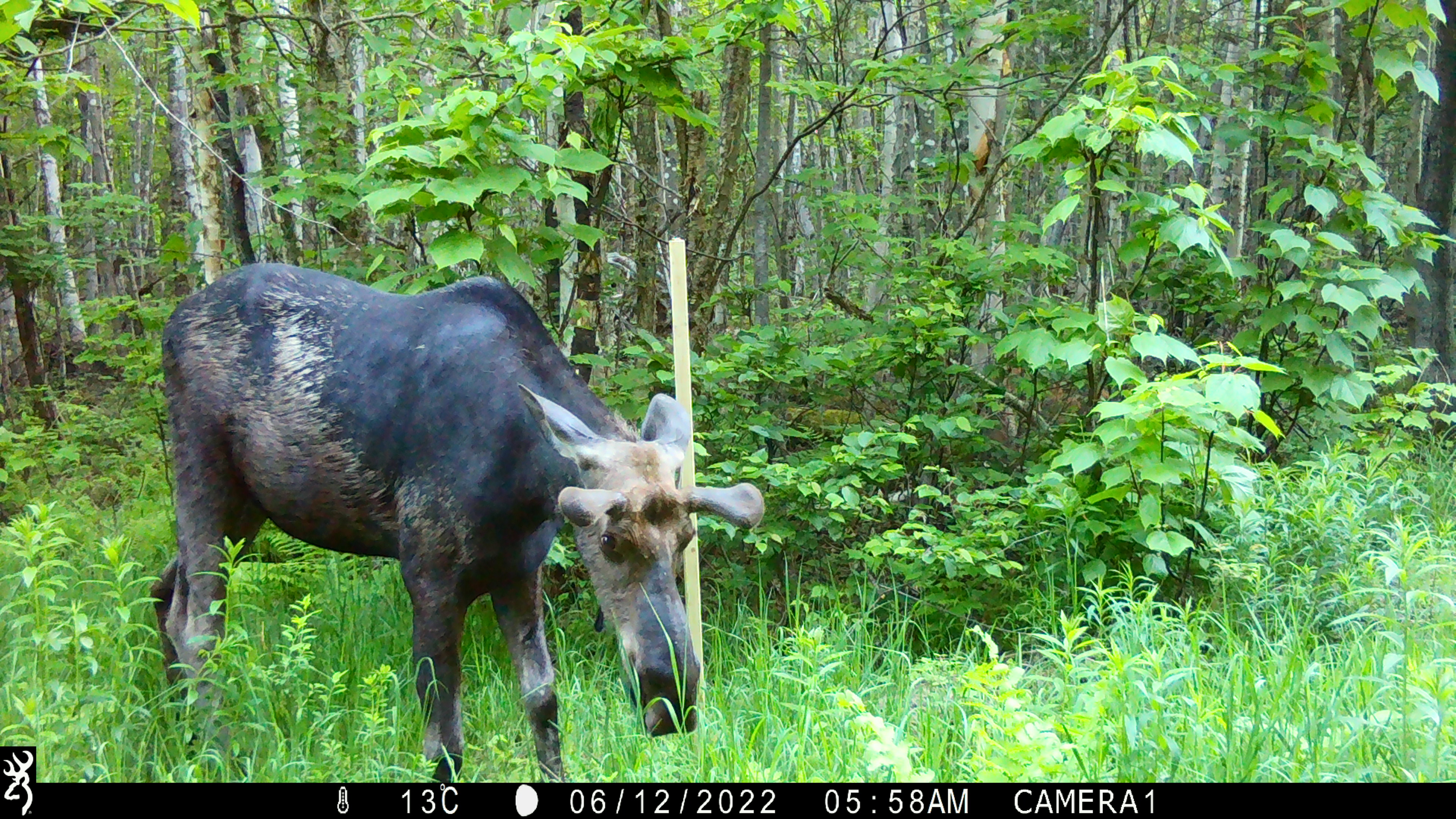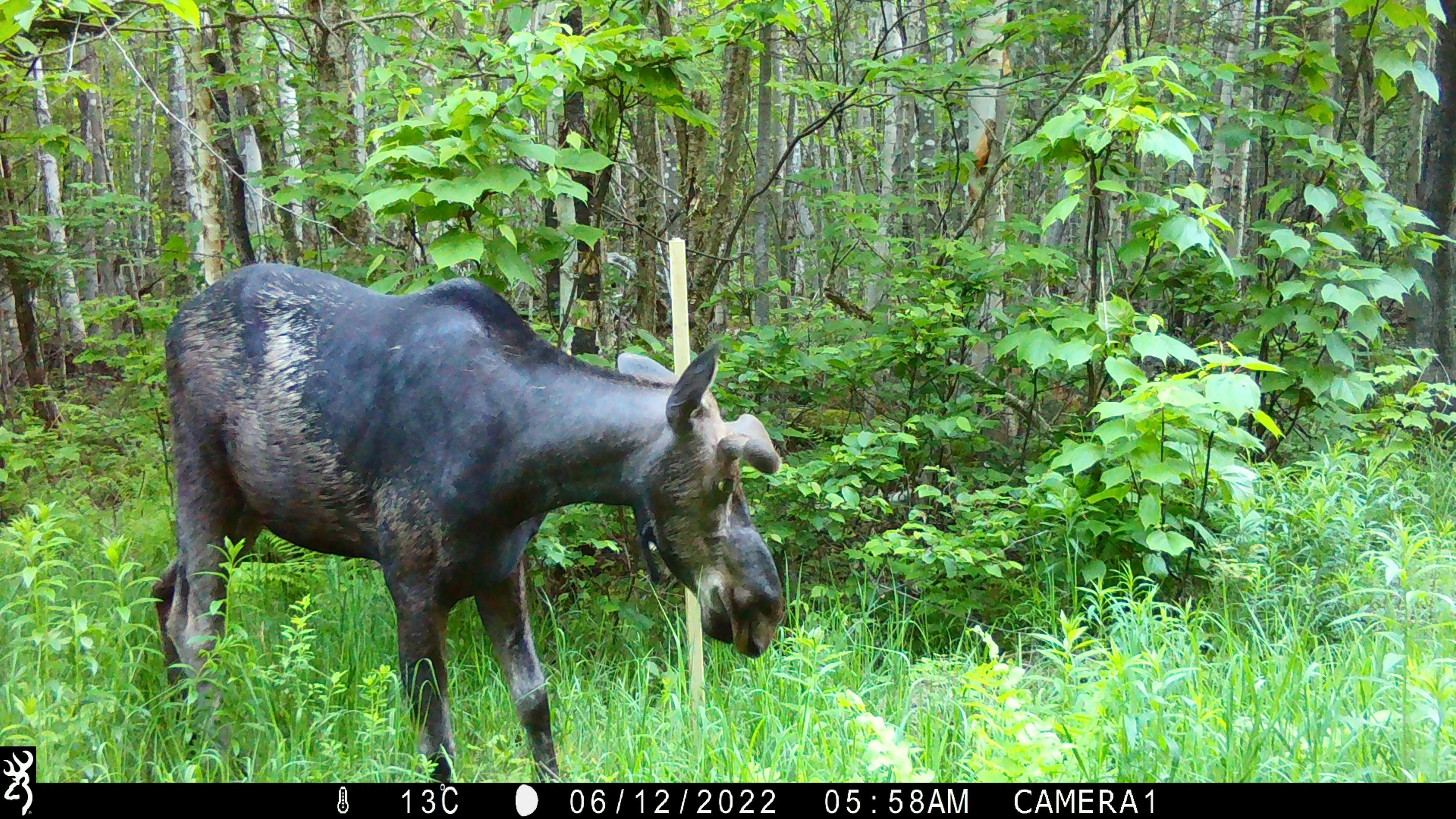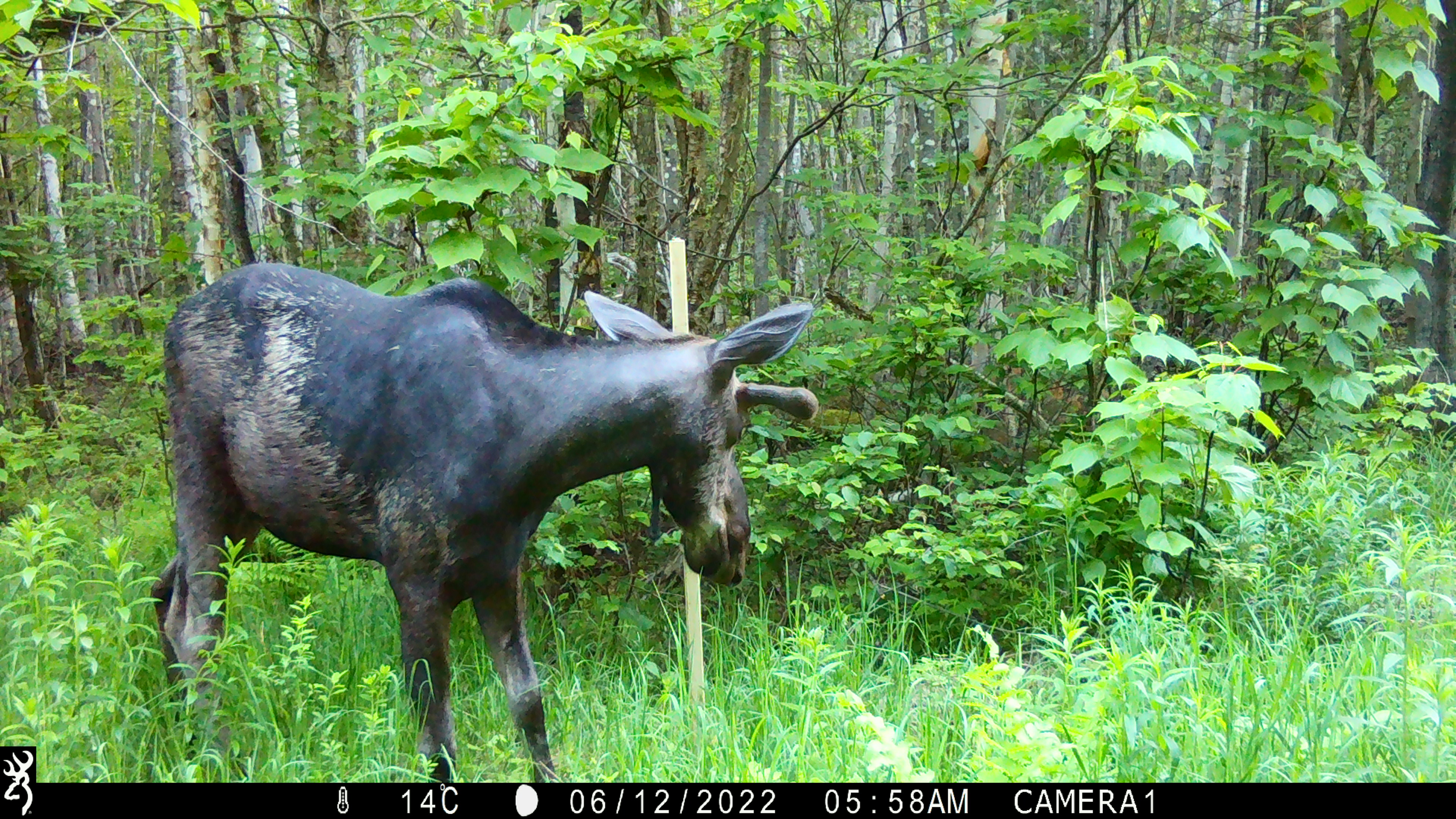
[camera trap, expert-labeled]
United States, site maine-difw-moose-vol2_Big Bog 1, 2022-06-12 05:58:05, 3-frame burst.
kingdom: Animalia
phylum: Chordata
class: Mammalia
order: Artiodactyla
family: Cervidae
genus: Alces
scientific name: Alces alces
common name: moose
Moose (Alces alces).